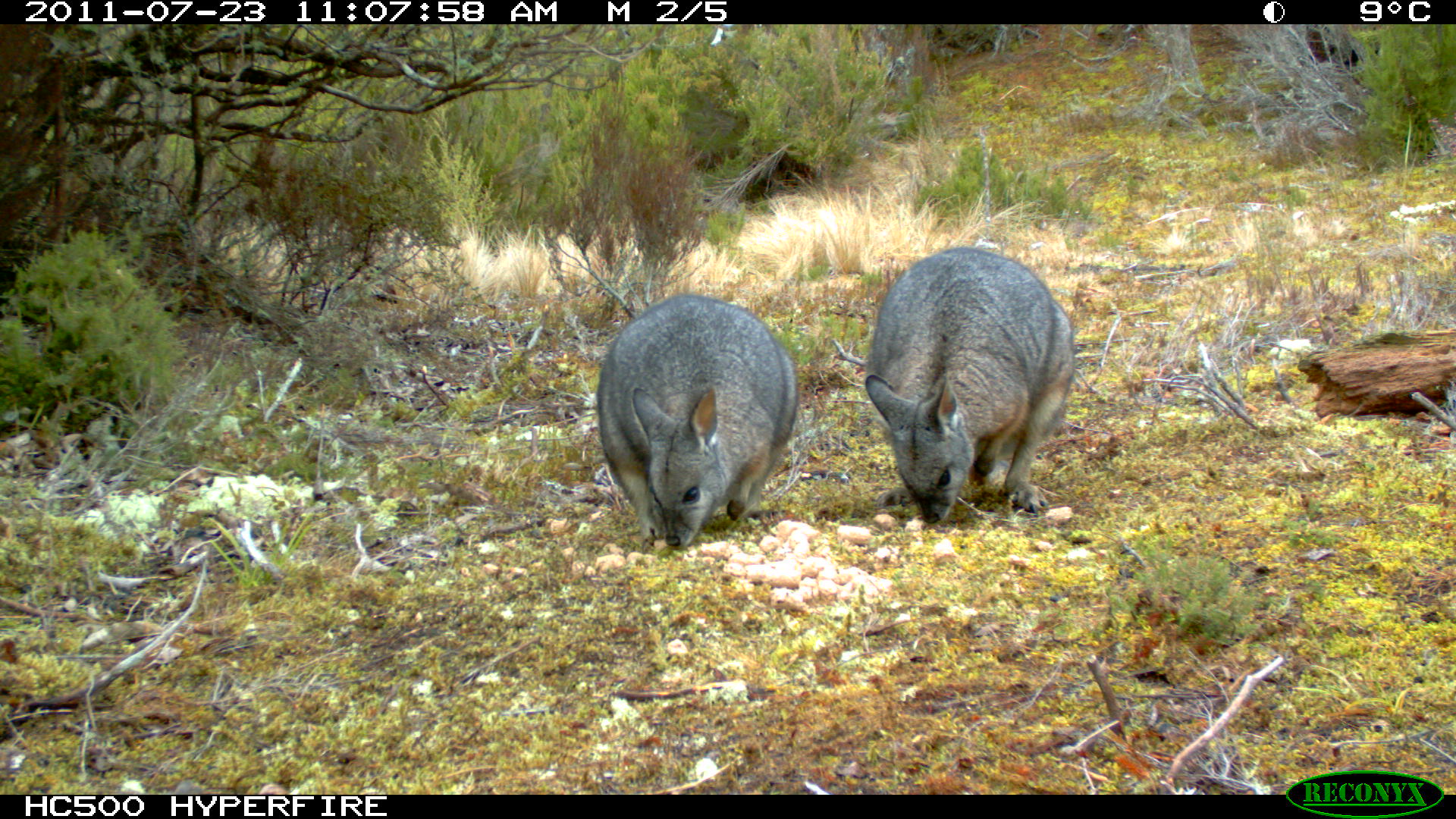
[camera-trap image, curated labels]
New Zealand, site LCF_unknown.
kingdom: Animalia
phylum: Chordata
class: Mammalia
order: Diprotodontia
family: Macropodidae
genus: Notamacropus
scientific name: Notamacropus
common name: wallaby